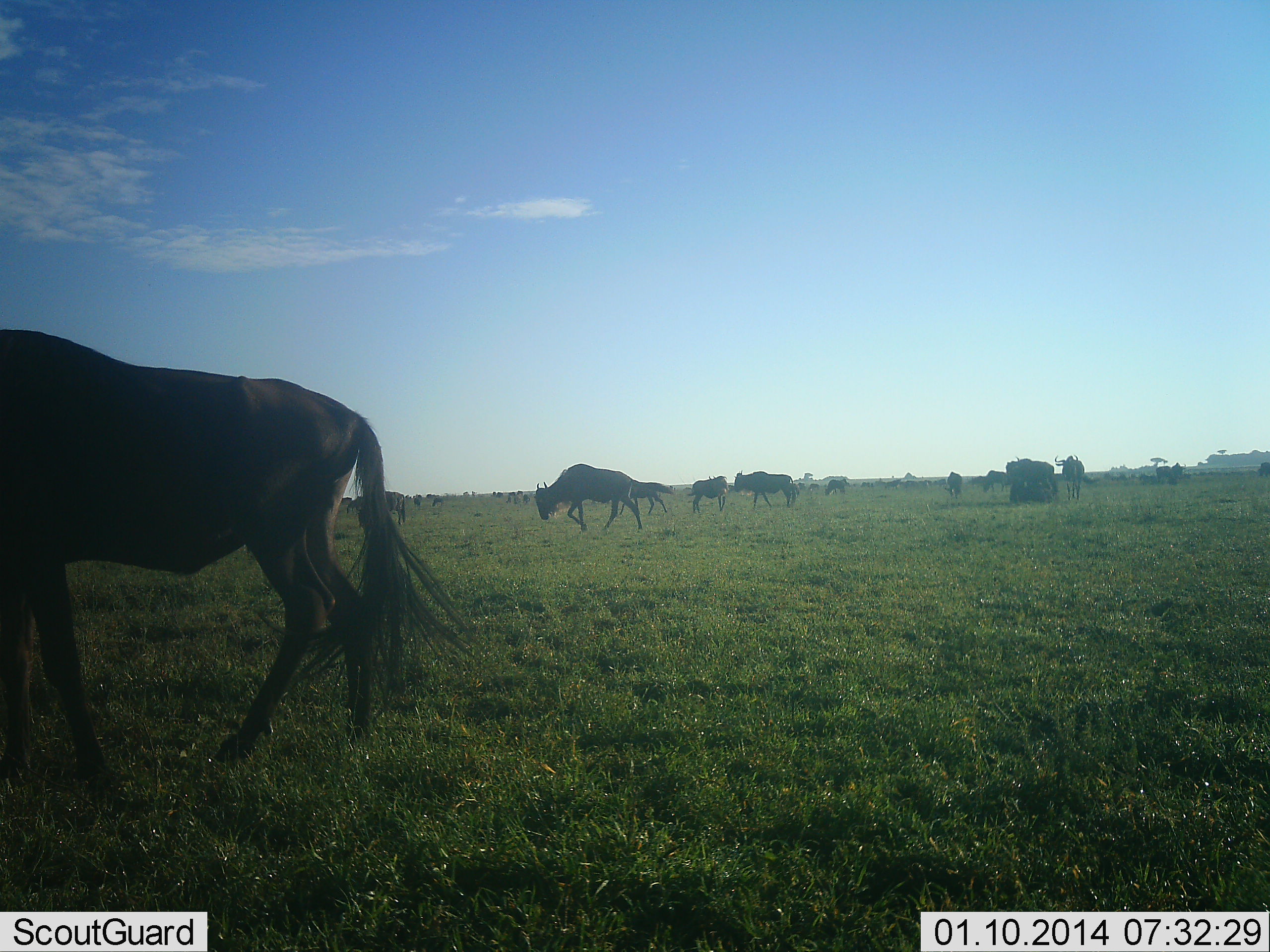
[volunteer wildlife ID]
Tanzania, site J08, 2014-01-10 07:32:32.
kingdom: Animalia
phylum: Chordata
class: Mammalia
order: Artiodactyla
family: Bovidae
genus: Connochaetes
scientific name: Connochaetes taurinus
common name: blue wildebeest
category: wildebeest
Wildebeest (blue wildebeest) (Connochaetes taurinus), count 11-50. Behavior (volunteer vote fractions): standing 30%, resting 10%, moving 80%, interacting 10%. Young present (vote fraction): 0%. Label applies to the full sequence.